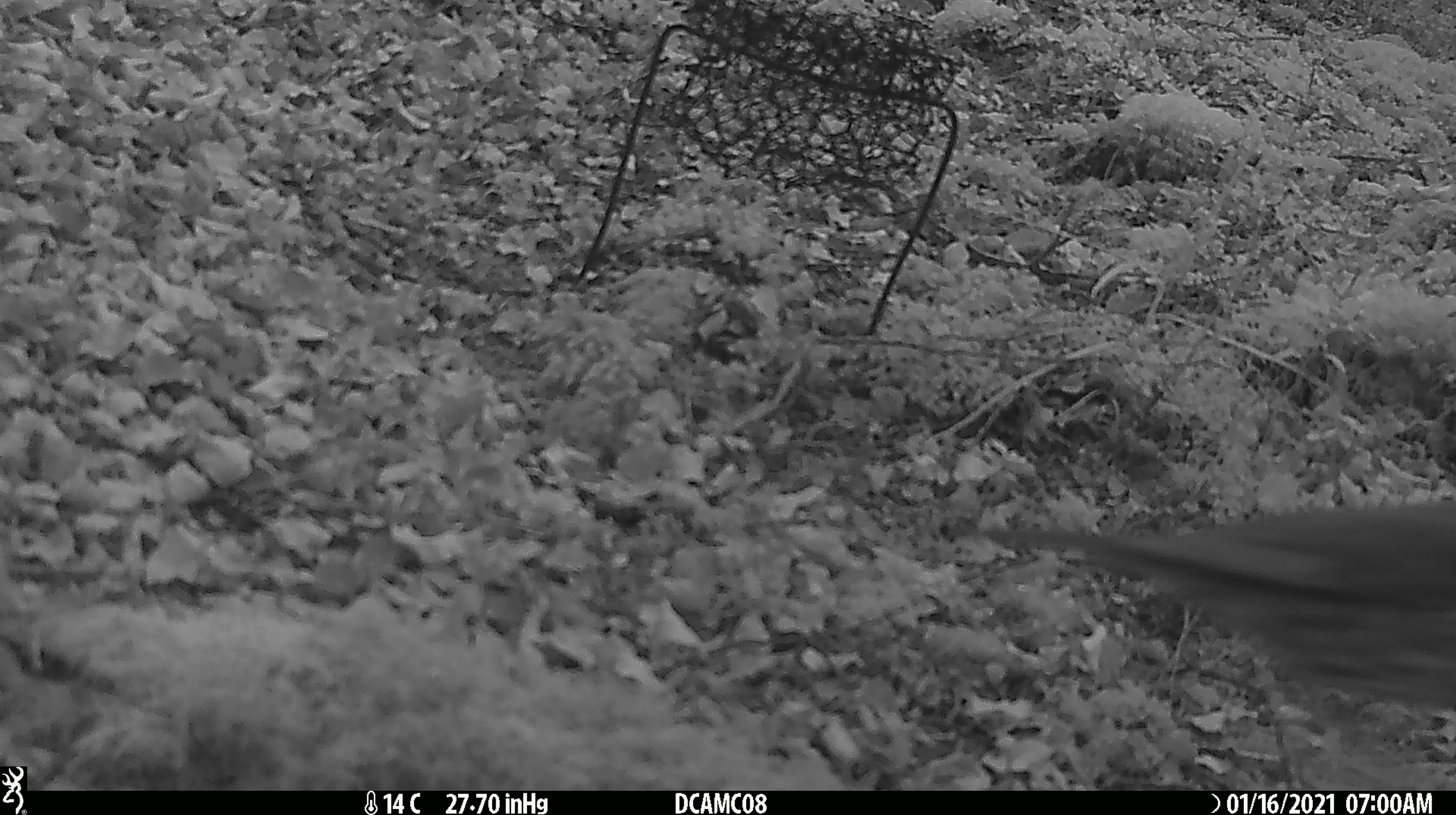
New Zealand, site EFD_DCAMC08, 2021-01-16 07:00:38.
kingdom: Animalia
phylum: Chordata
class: Aves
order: Passeriformes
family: Turdidae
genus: Turdus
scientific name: Turdus philomelos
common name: song thrush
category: thrush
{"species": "thrush (song thrush) (Turdus philomelos)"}